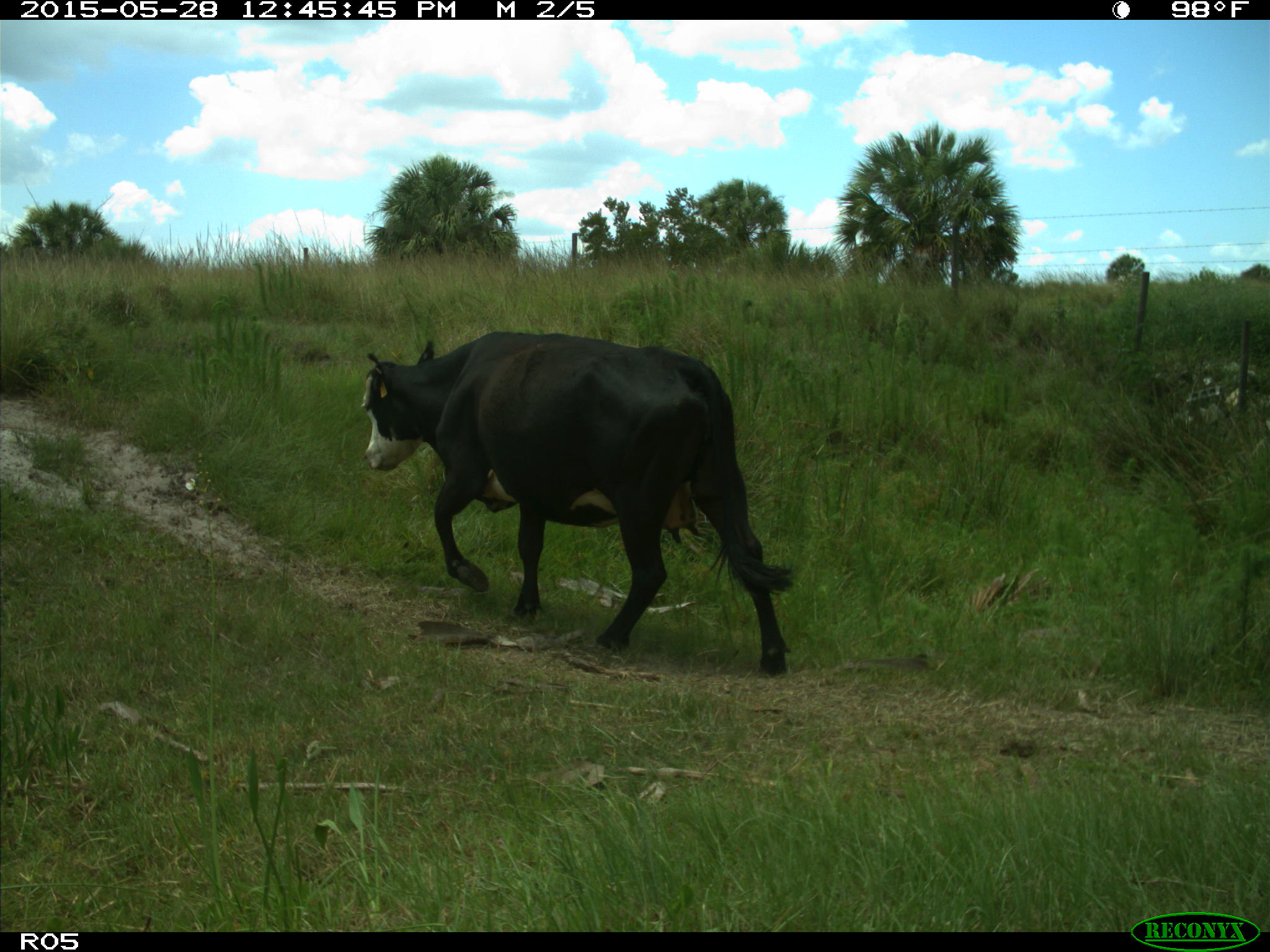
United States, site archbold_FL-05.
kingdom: Animalia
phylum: Chordata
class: Mammalia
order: Artiodactyla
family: Bovidae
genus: Bos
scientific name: Bos taurus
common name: domestic cow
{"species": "Bos taurus (domestic cow)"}